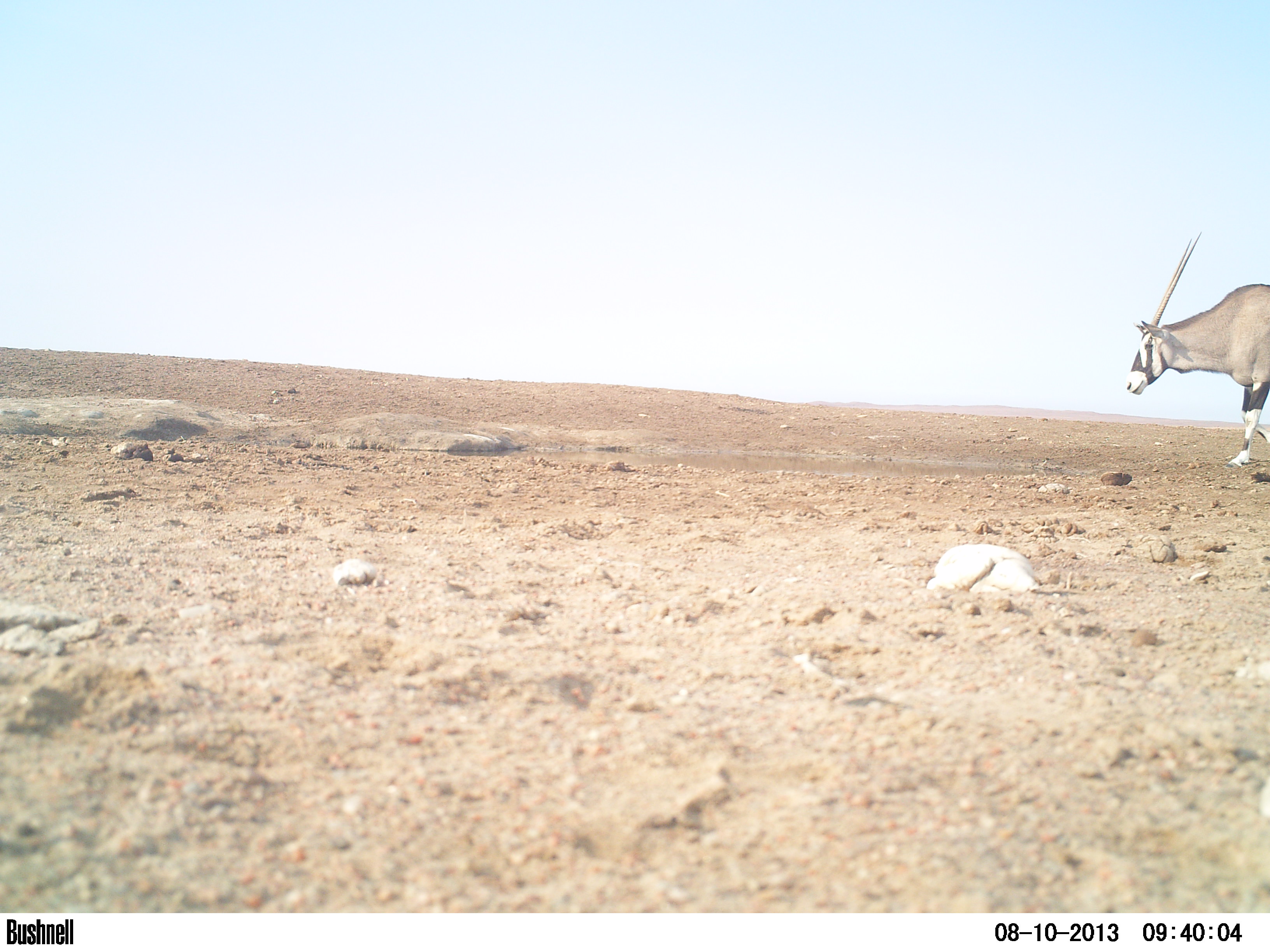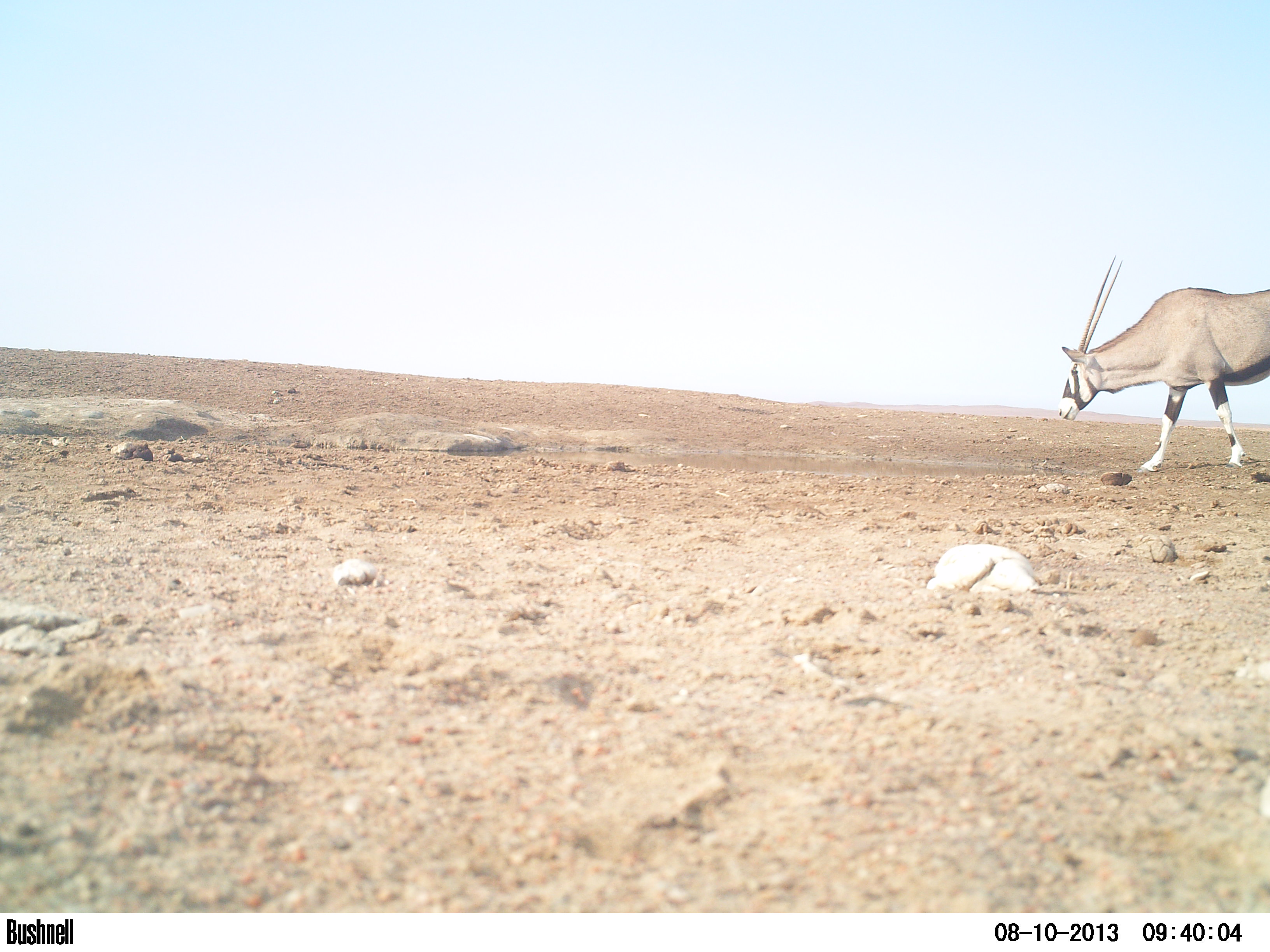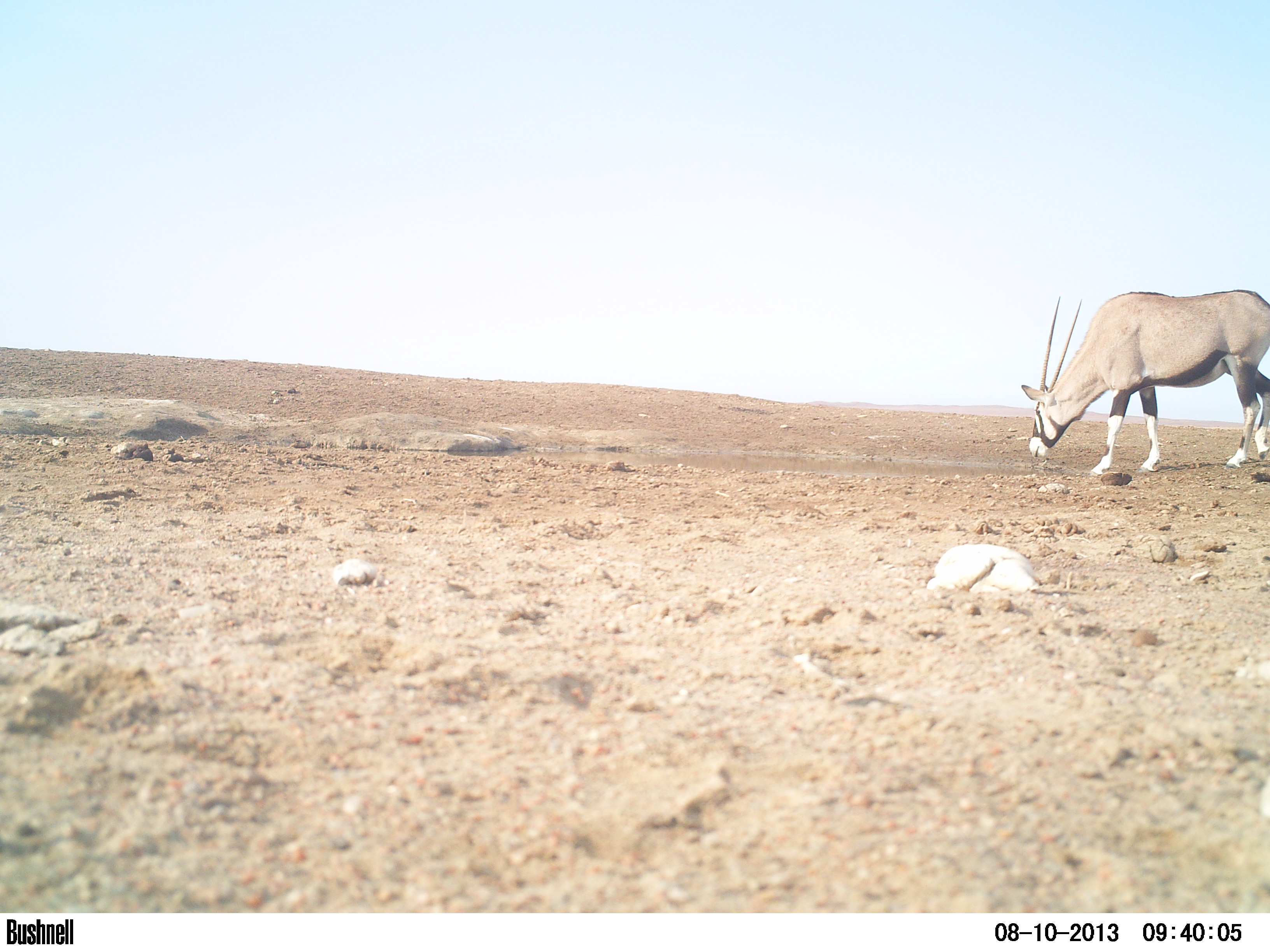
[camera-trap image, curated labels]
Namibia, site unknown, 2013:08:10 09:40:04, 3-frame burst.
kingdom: Animalia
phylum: Chordata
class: Mammalia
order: Artiodactyla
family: Bovidae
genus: Oryx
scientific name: Oryx gazella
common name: gemsbok